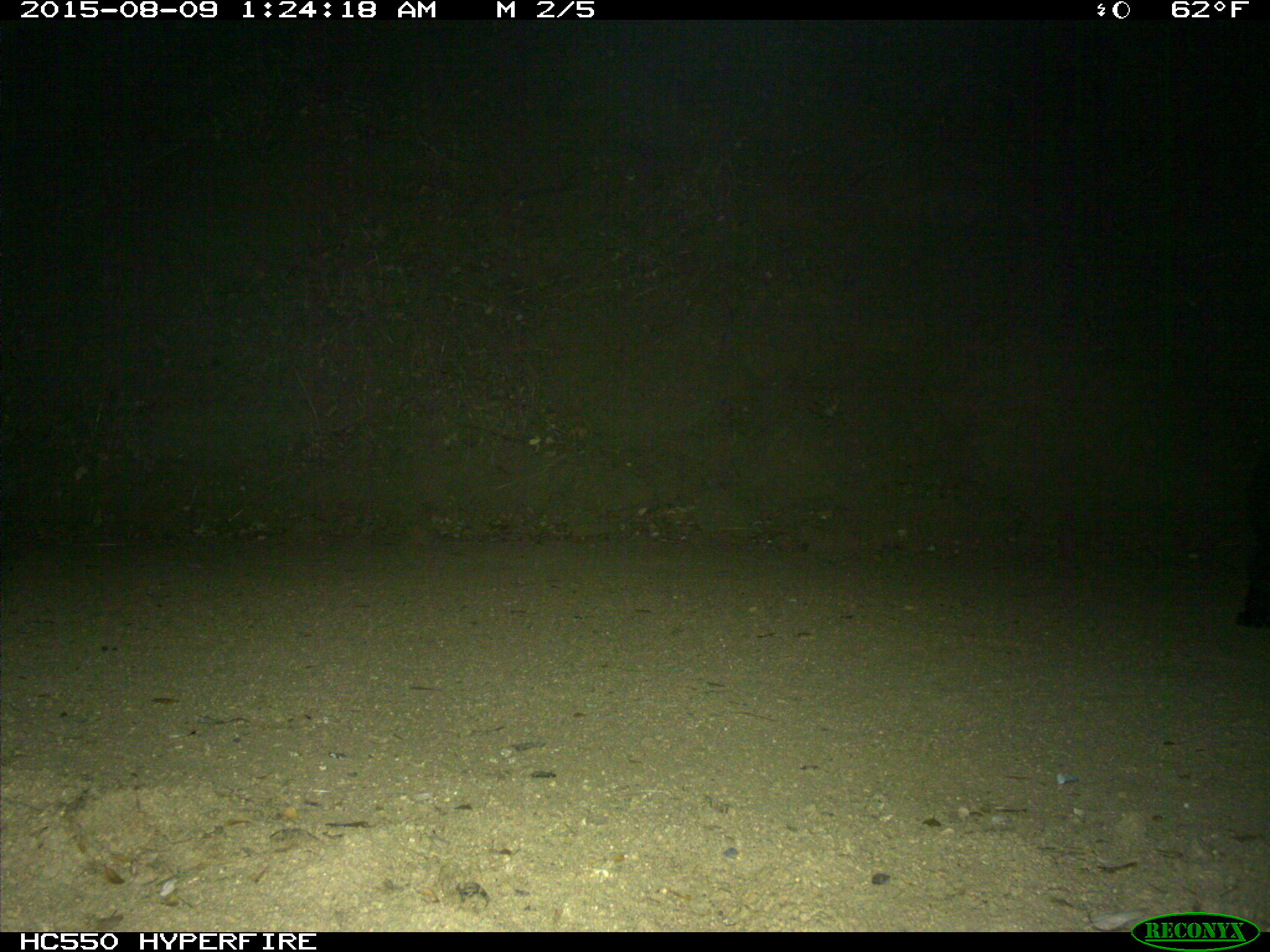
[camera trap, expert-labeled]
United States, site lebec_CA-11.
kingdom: Animalia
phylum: Chordata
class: Mammalia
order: Carnivora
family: Ursidae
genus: Ursus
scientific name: Ursus americanus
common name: american black bear